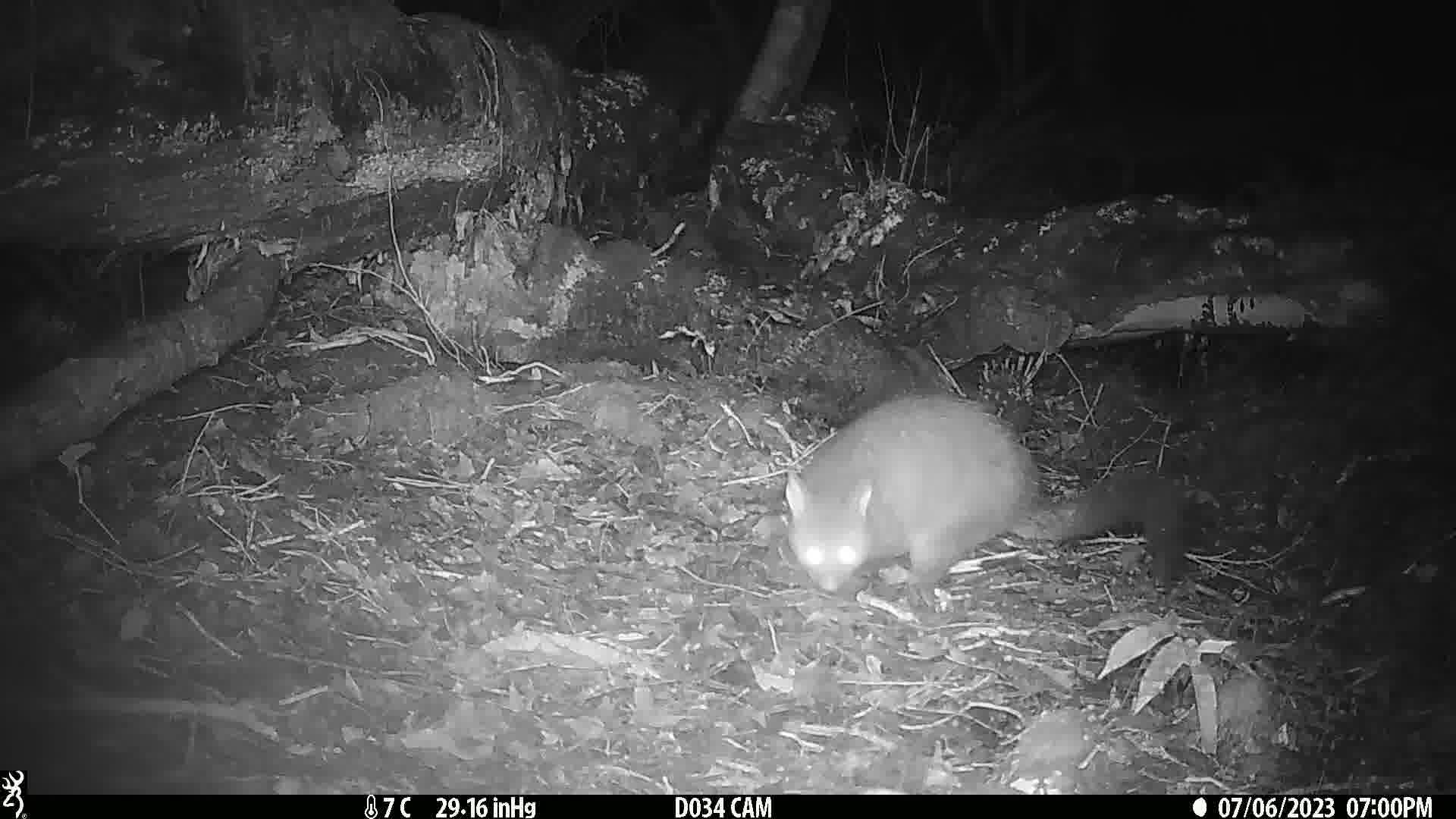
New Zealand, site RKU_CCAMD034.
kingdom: Animalia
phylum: Chordata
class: Mammalia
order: Diprotodontia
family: Phalangeridae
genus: Trichosurus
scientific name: Trichosurus vulpecula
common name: common brushtail possum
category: possum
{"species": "possum (common brushtail possum) (Trichosurus vulpecula)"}